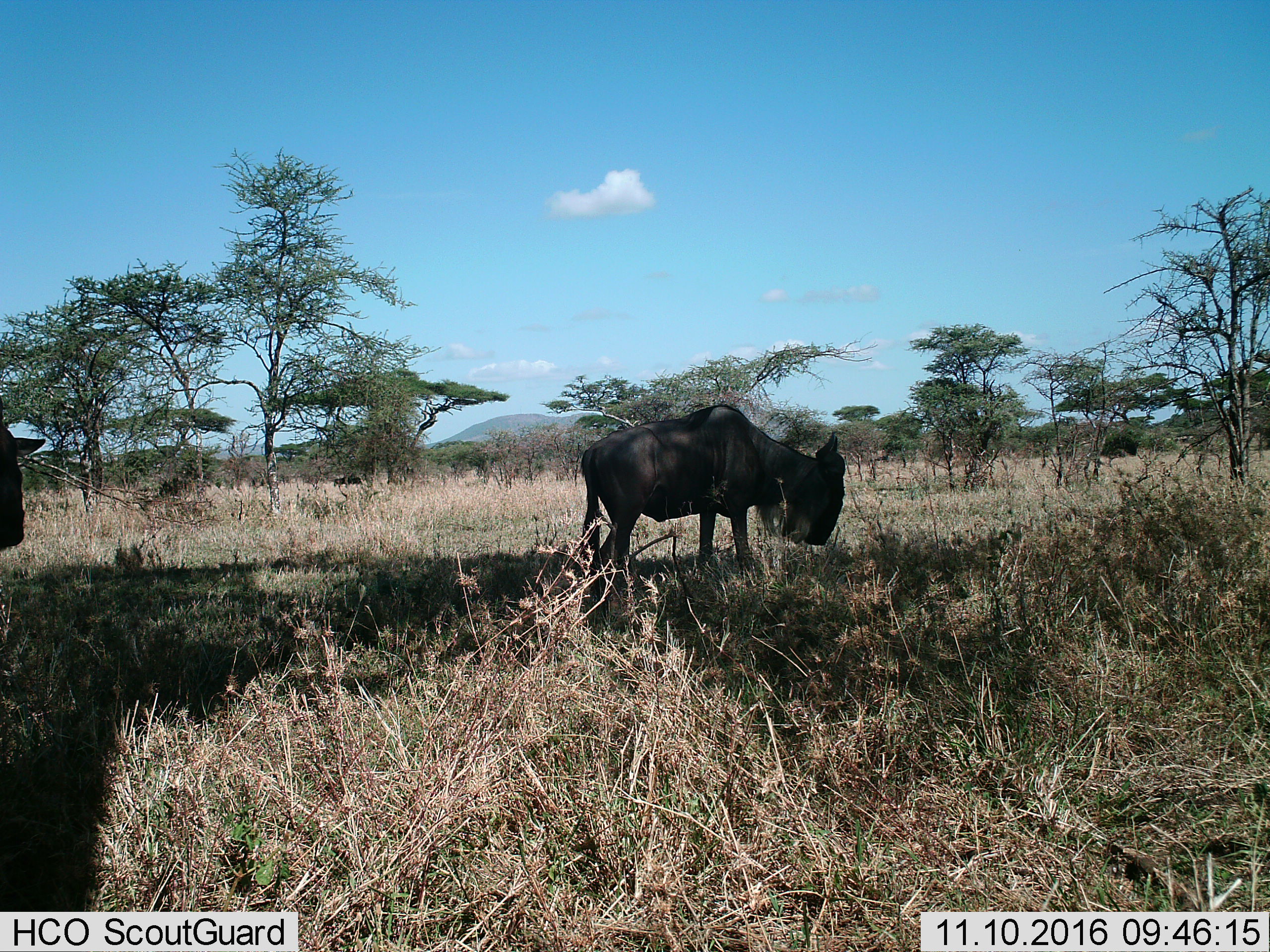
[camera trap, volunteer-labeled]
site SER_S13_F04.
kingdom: Animalia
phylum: Chordata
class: Mammalia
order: Artiodactyla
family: Bovidae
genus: Connochaetes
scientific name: Connochaetes taurinus taurinus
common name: blue wildebeest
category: wildebeestblue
Wildebeestblue (blue wildebeest) (Connochaetes taurinus taurinus), count 2. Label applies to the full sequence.